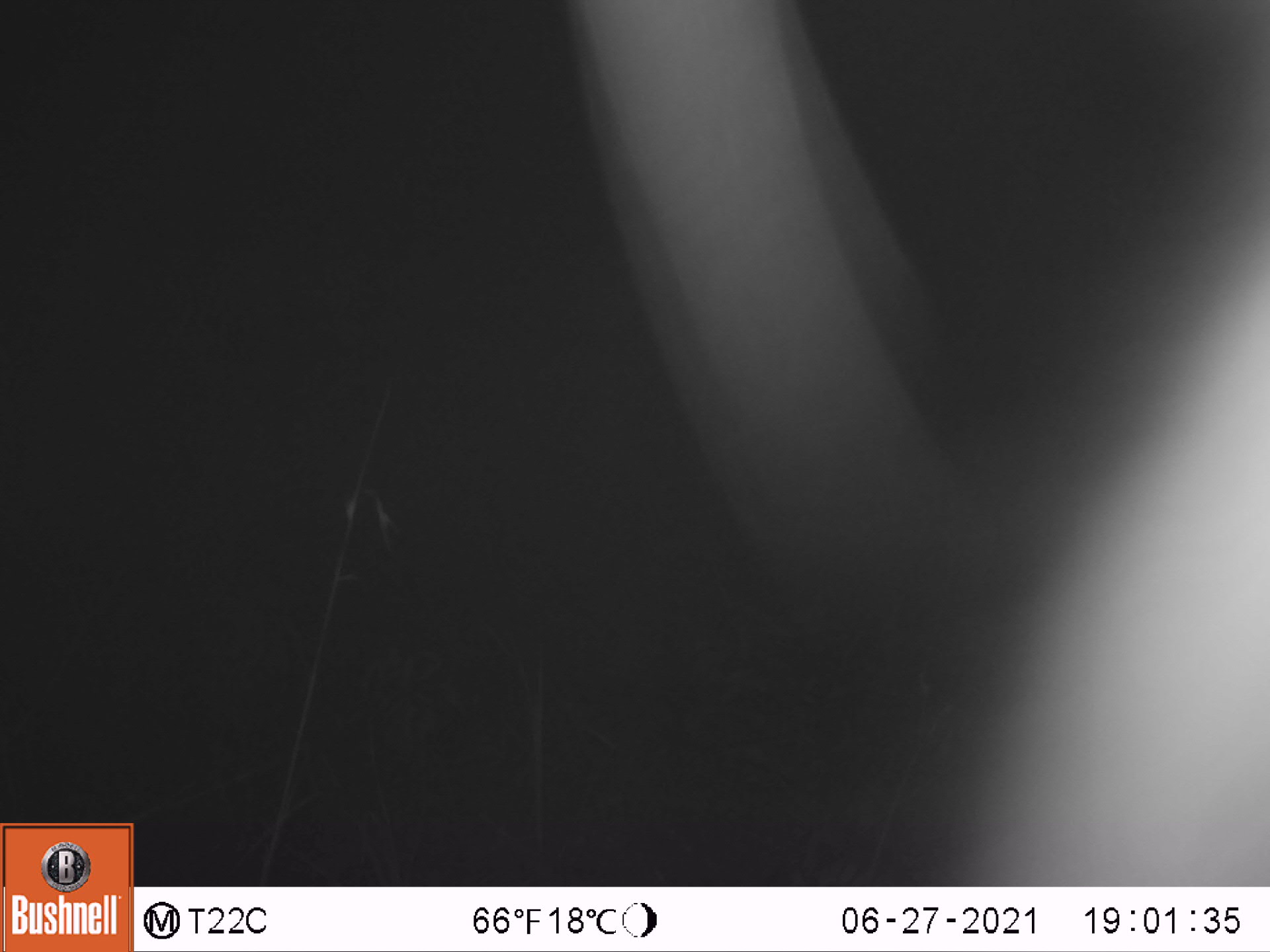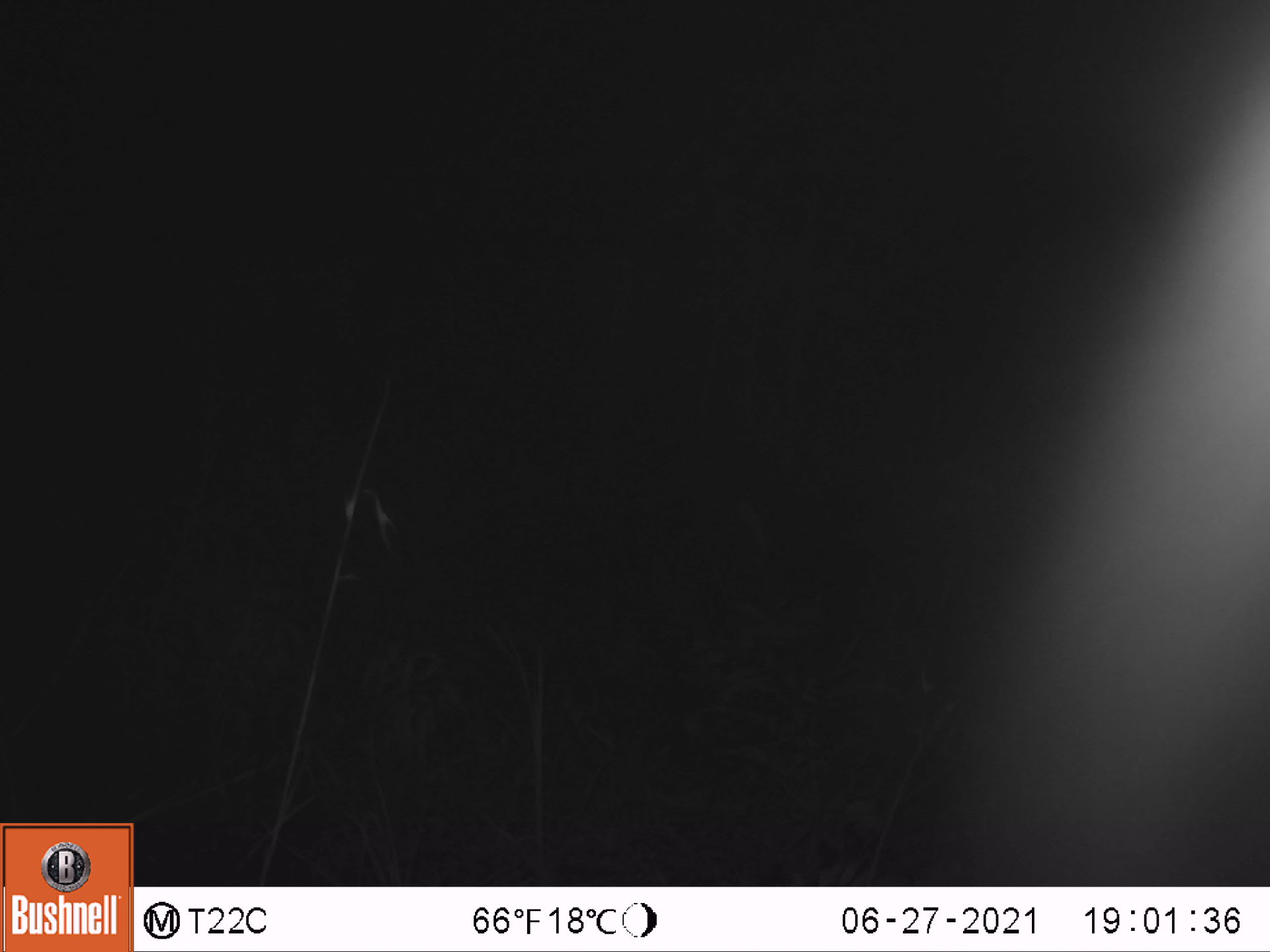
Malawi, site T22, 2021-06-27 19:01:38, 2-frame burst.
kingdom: Animalia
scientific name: Animalia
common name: other animal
Other animal (Animalia), count 1.